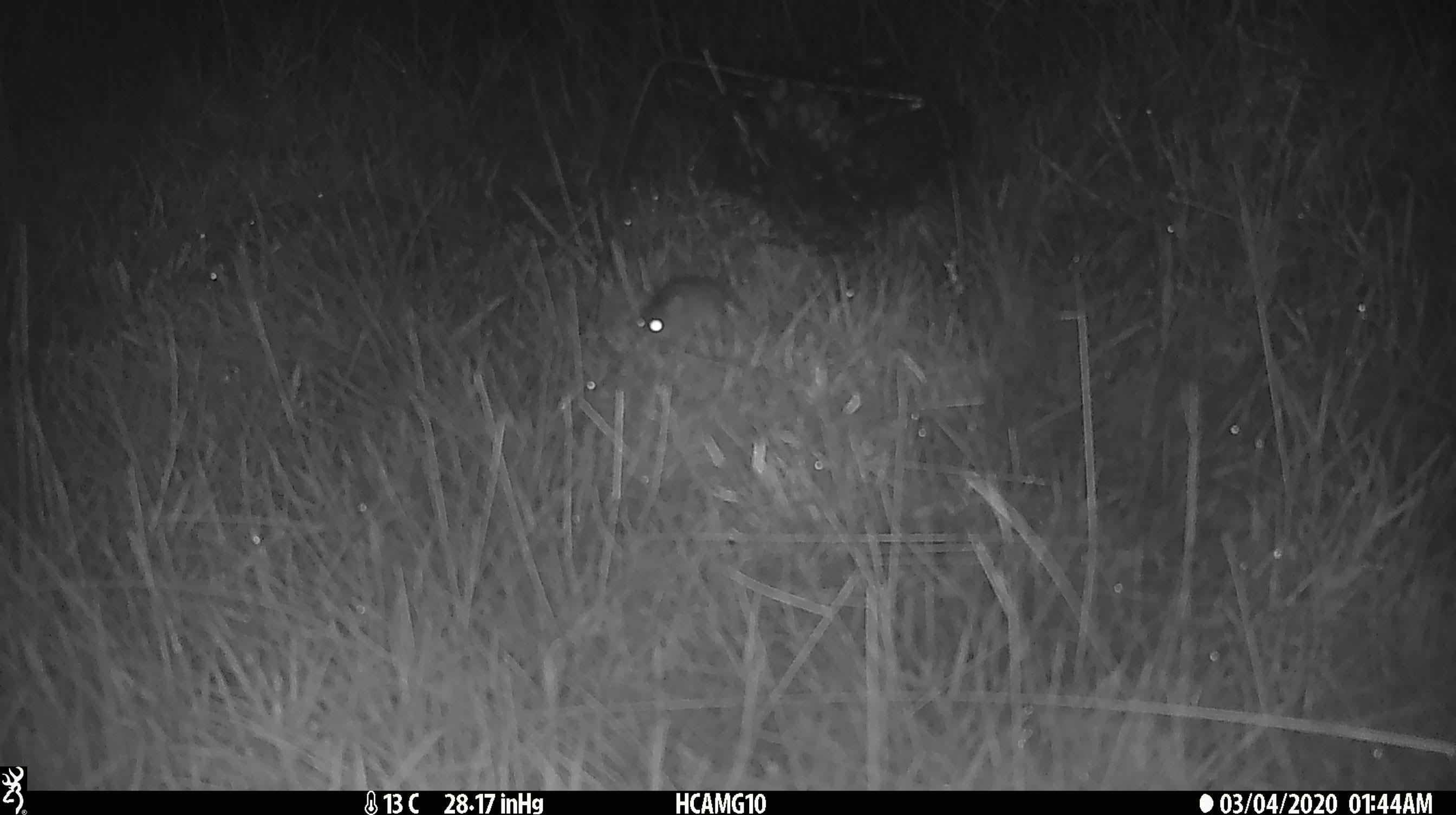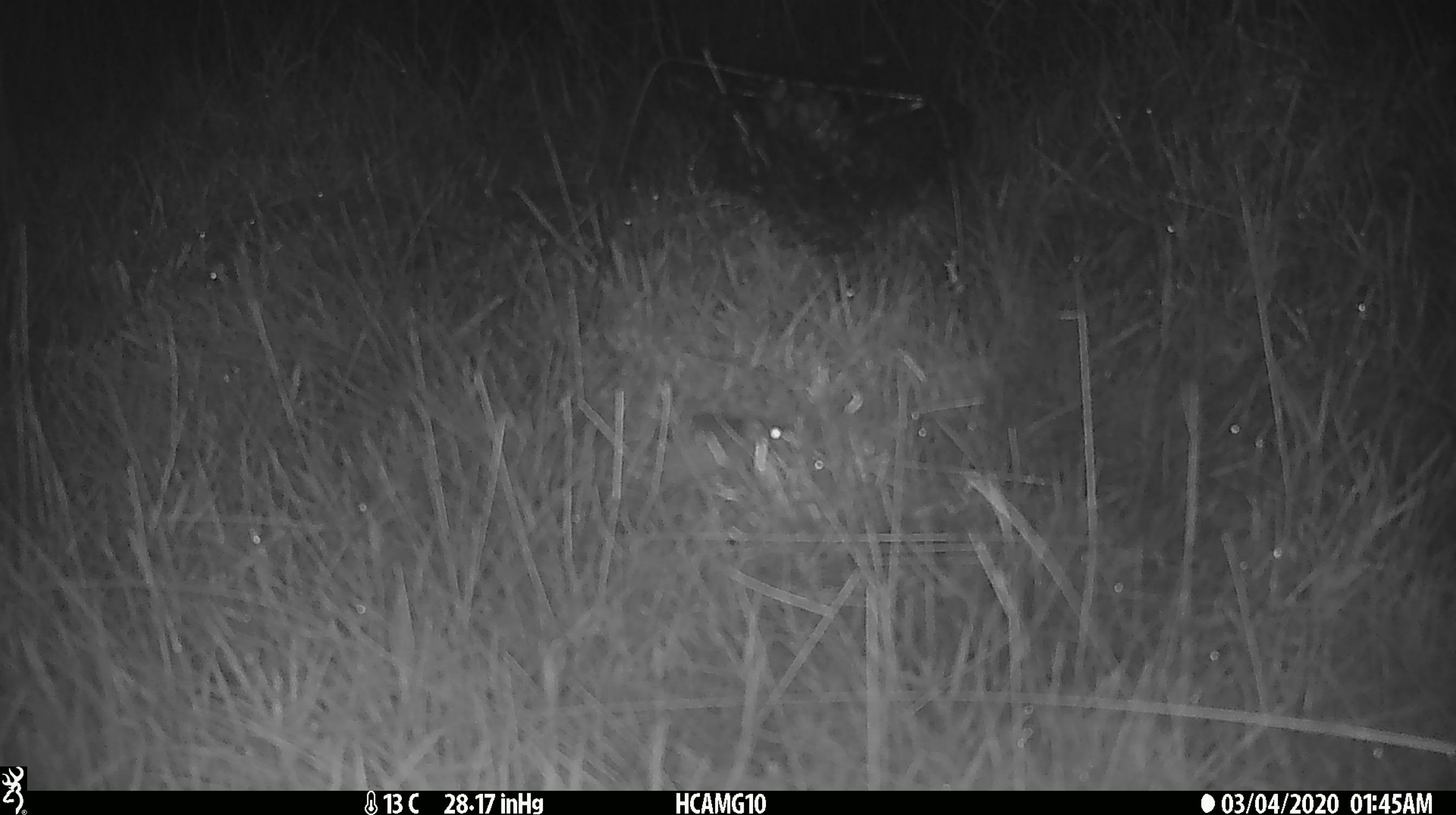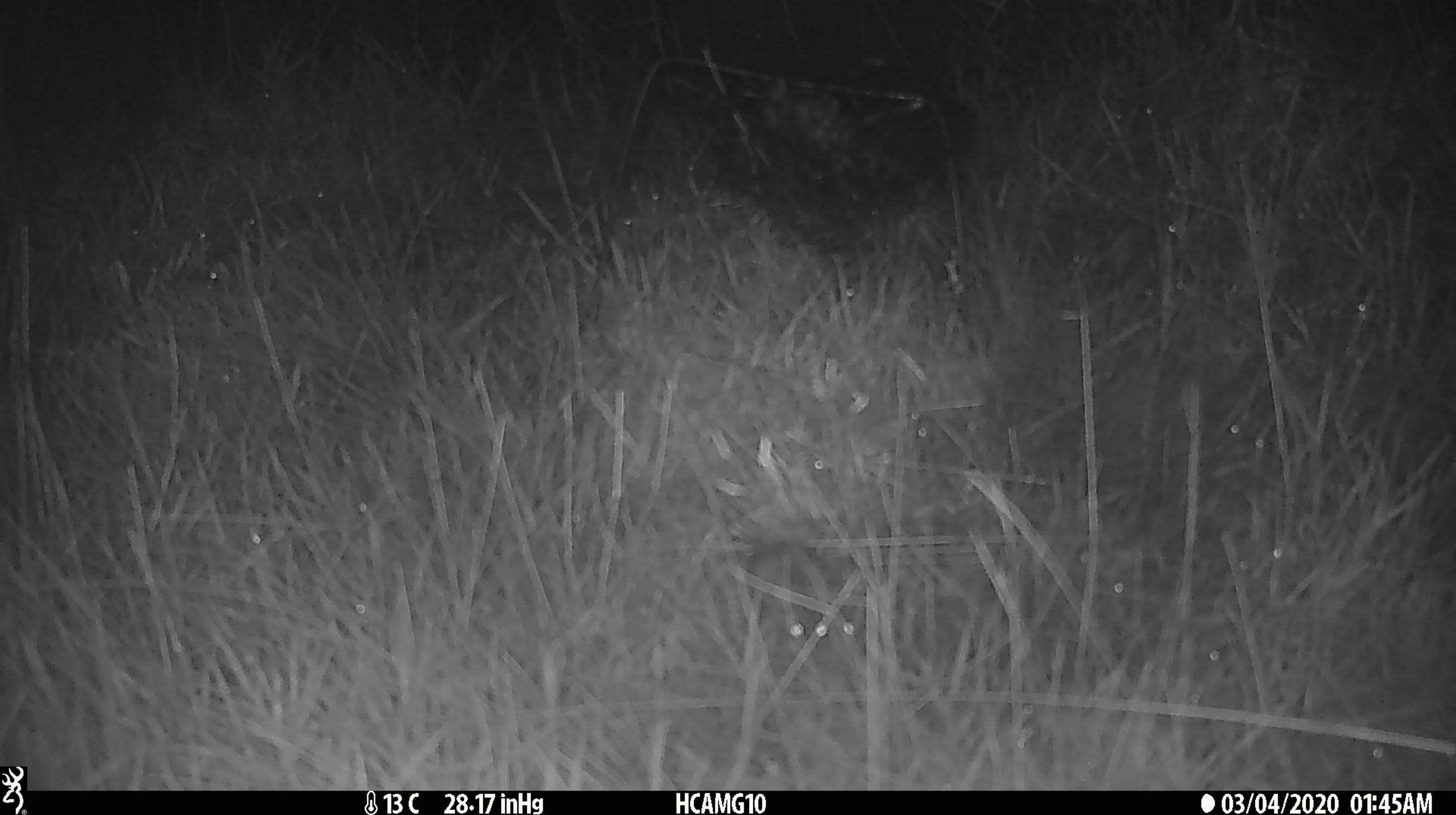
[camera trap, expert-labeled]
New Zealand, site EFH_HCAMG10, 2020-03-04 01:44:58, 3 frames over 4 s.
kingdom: Animalia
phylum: Chordata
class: Mammalia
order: Rodentia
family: Muridae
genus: Mus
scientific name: Mus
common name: mouse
Mouse (Mus).